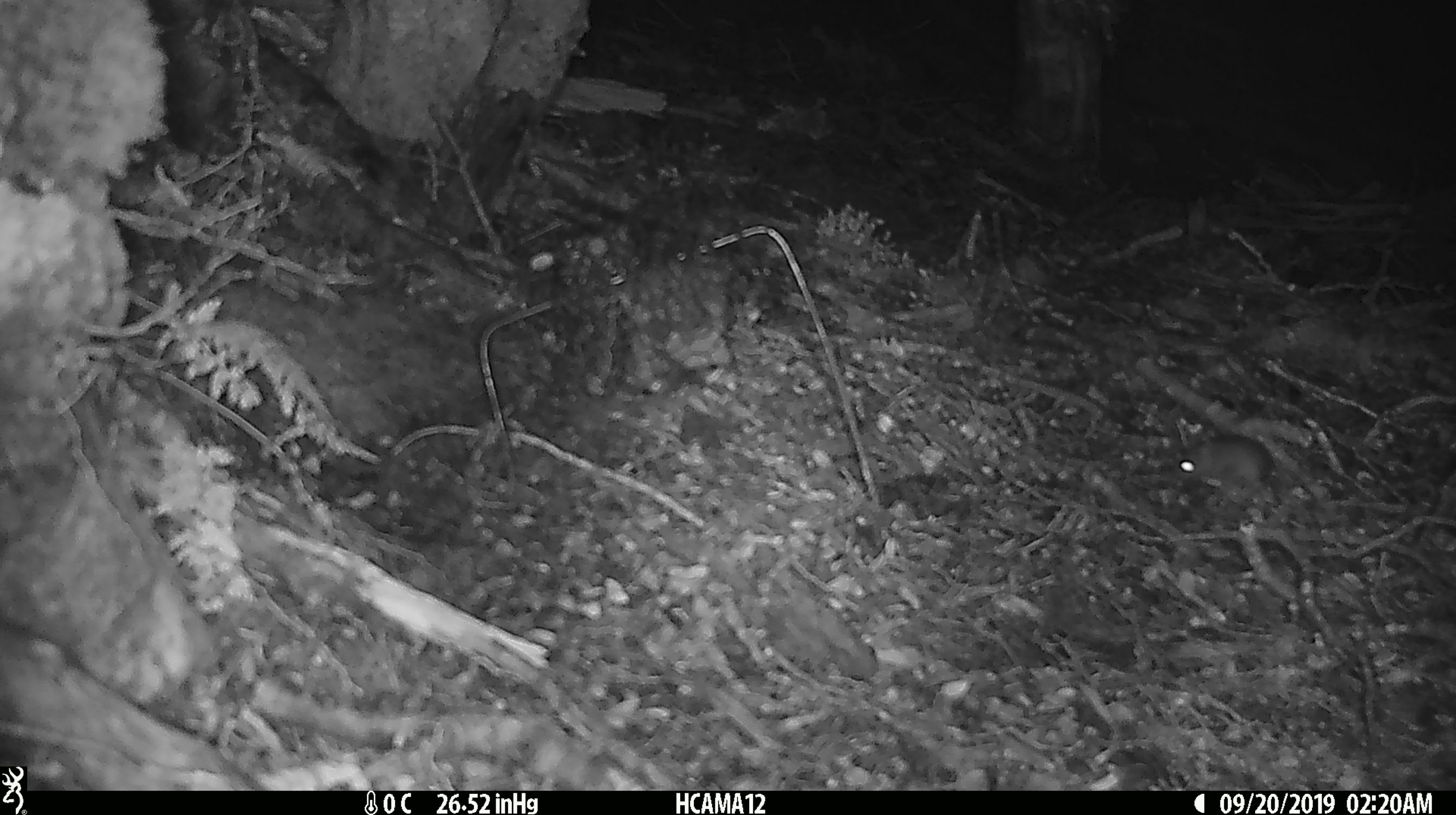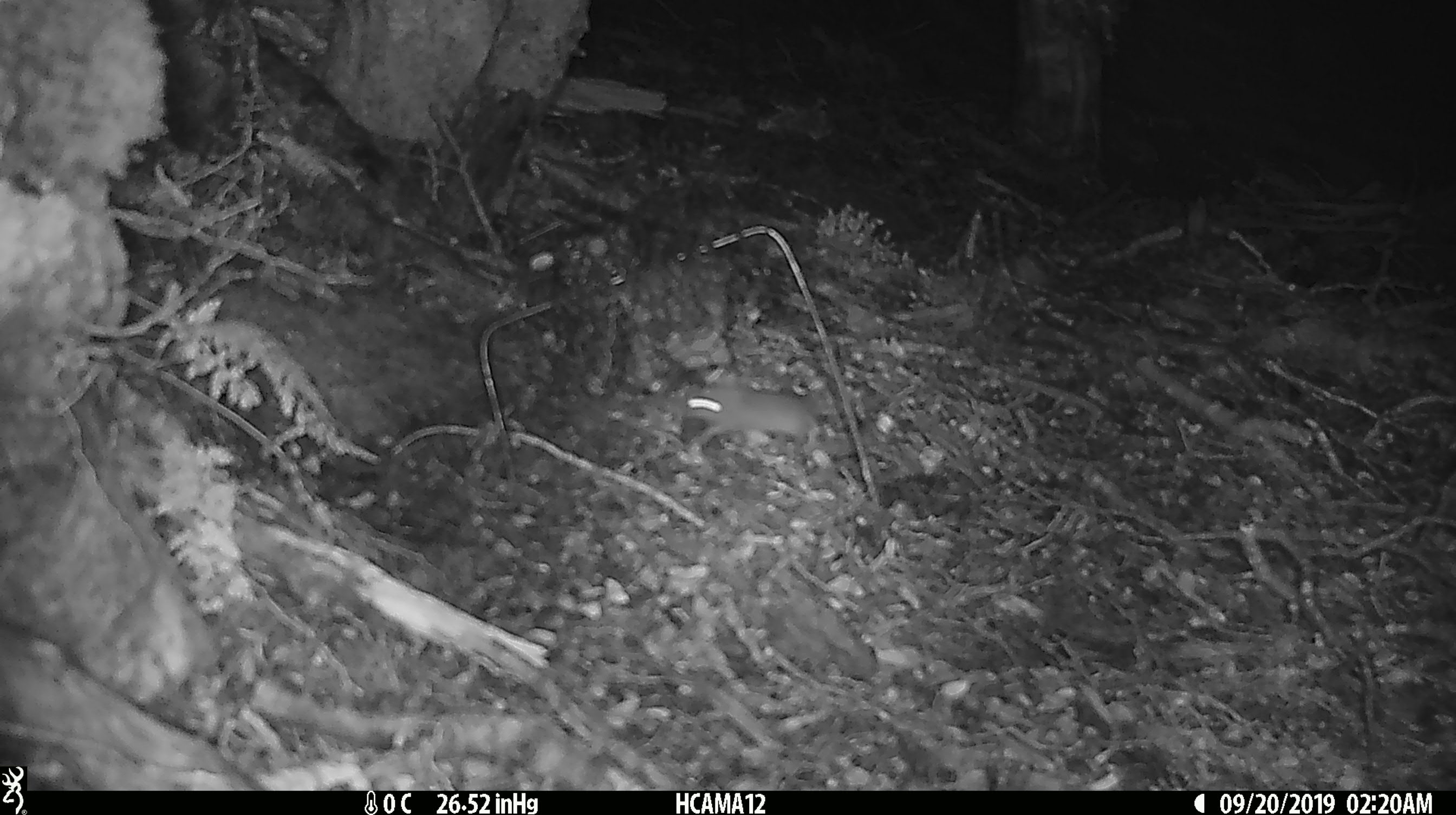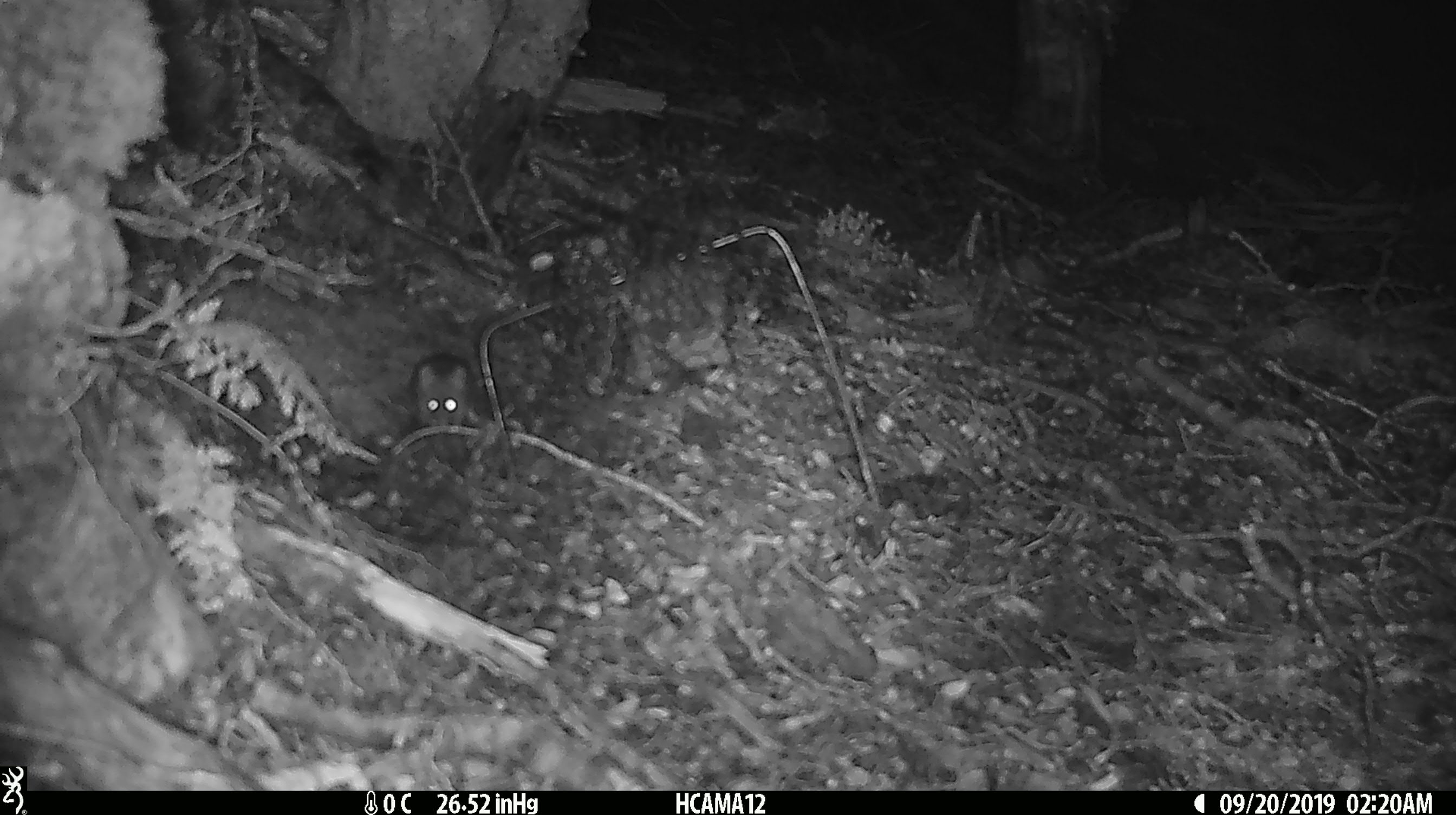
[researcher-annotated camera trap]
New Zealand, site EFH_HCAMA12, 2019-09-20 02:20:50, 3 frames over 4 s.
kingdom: Animalia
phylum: Chordata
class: Mammalia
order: Rodentia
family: Muridae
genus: Mus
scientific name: Mus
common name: mouse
Mouse (Mus).